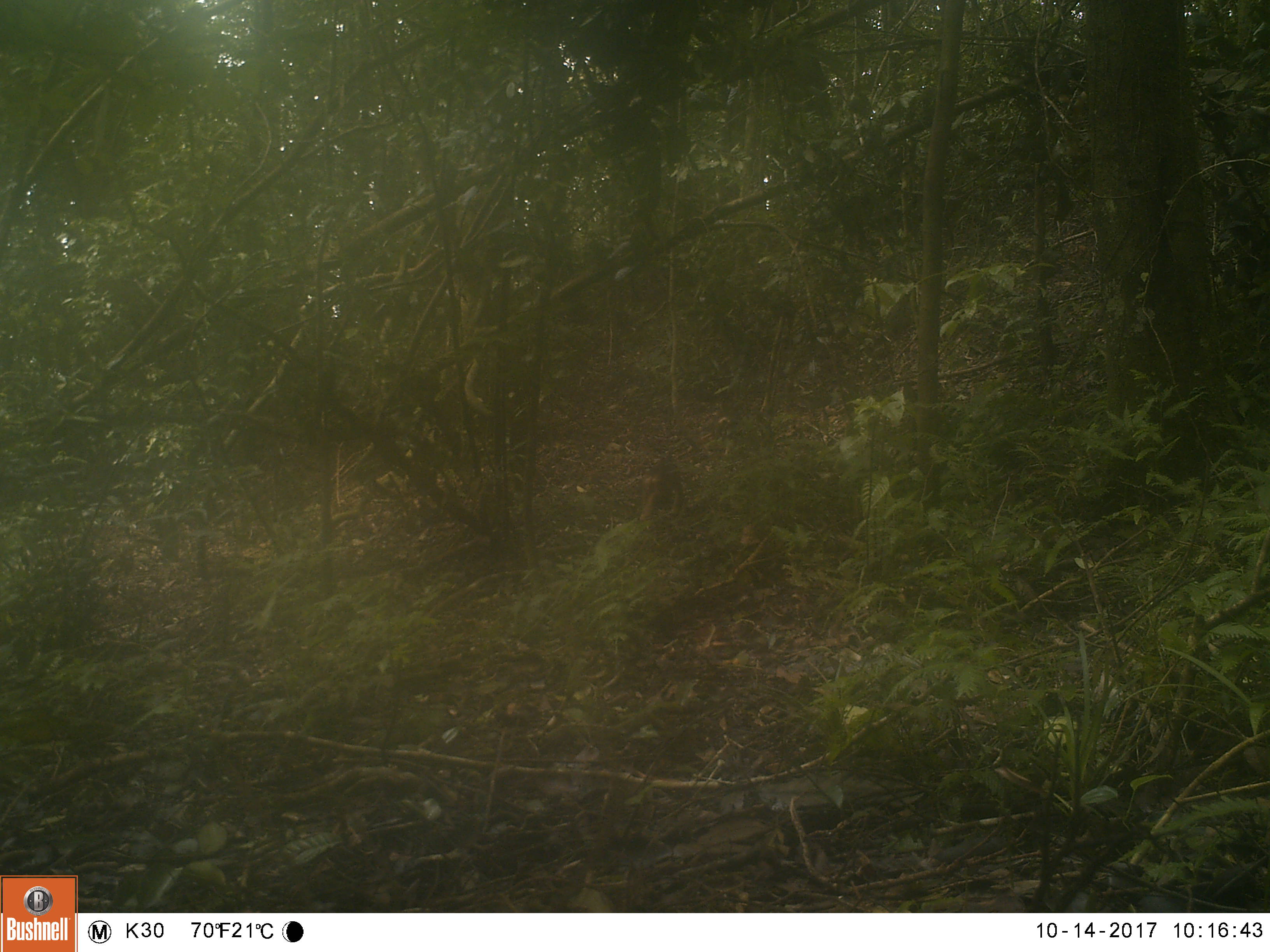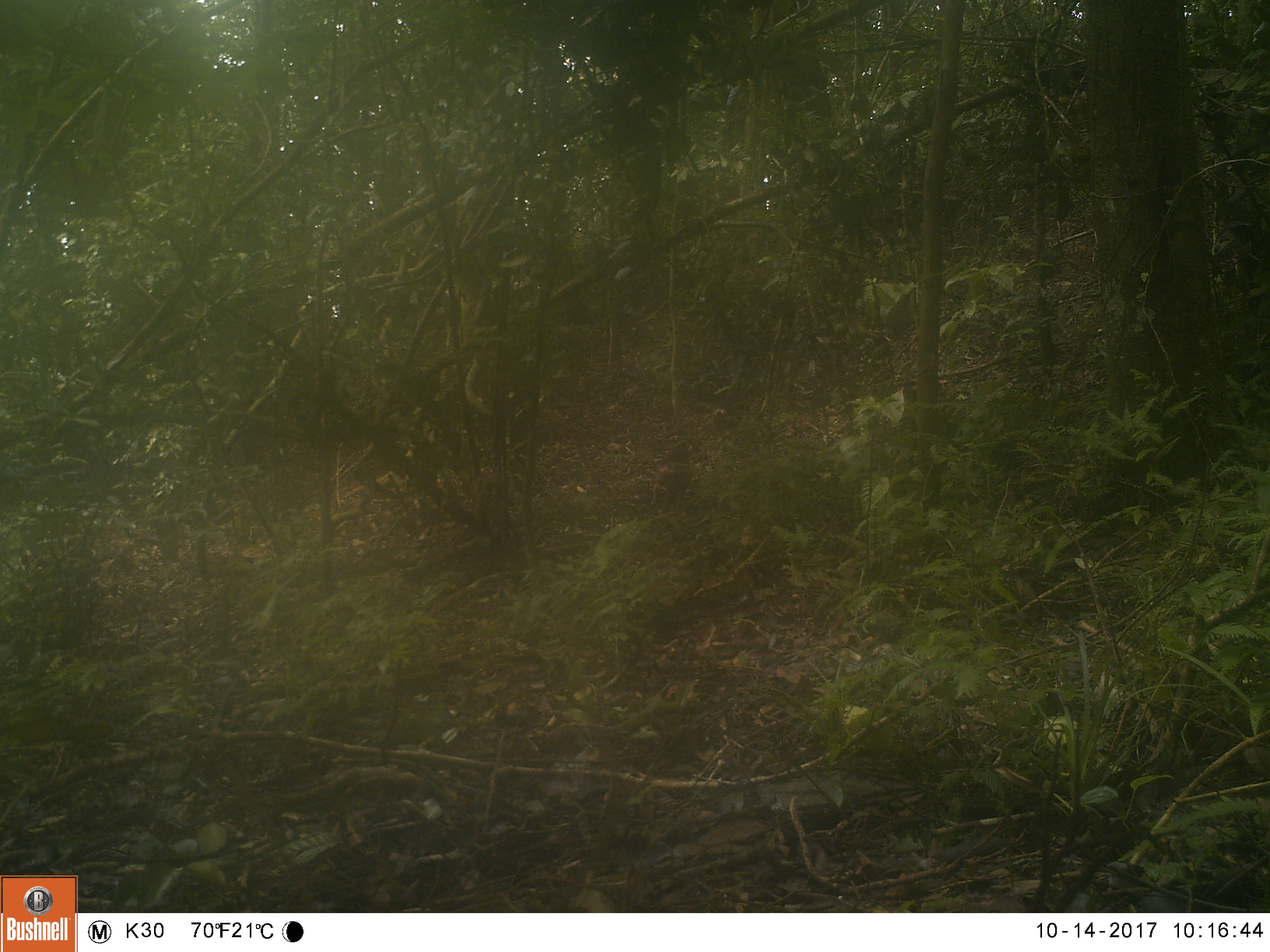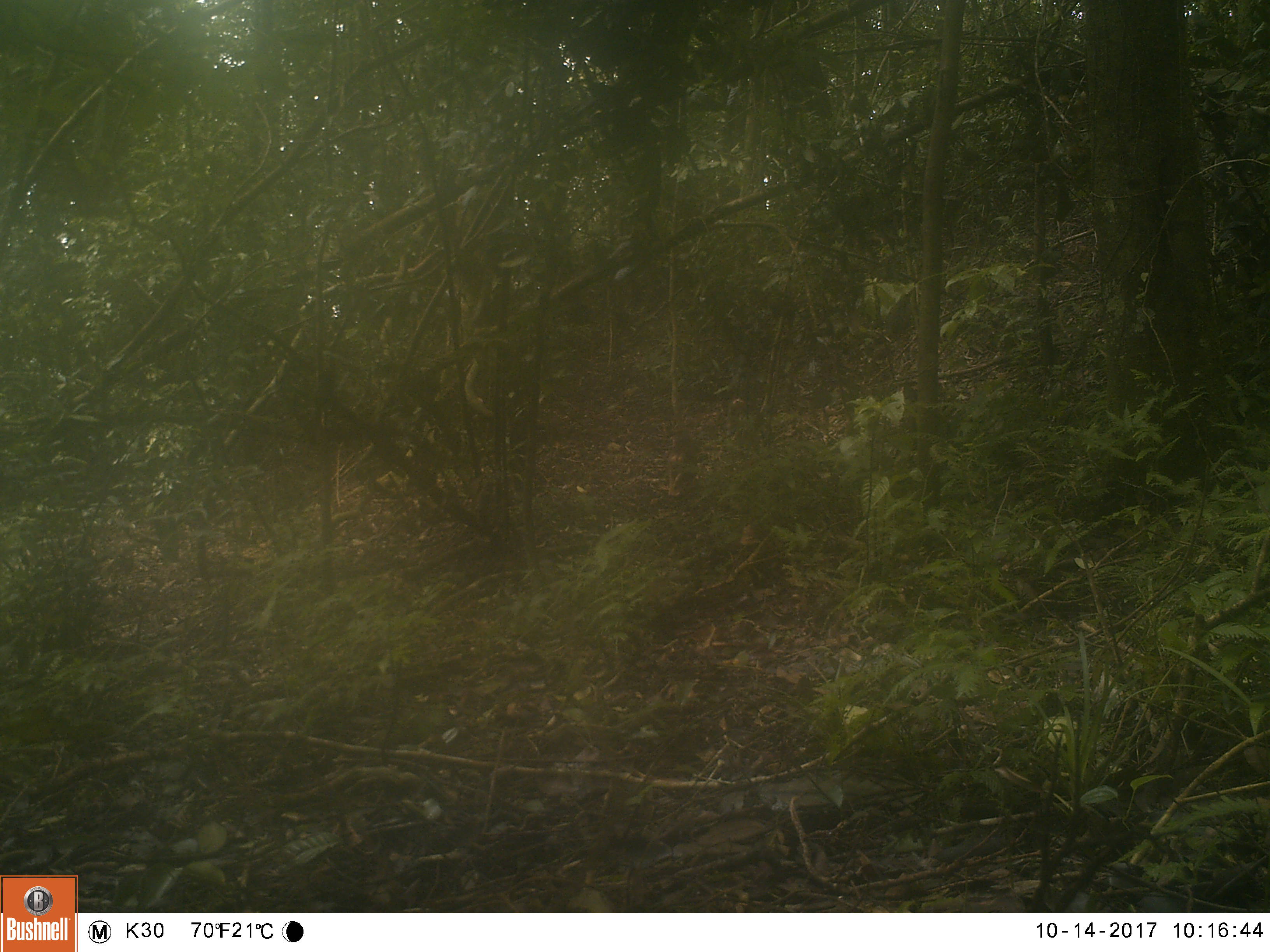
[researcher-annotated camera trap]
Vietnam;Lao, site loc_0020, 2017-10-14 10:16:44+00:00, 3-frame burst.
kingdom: Animalia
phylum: Chordata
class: Mammalia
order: Primates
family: Cercopithecidae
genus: Macaca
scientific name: Macaca nemestrina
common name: pig-tailed macaque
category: pig tailed macaque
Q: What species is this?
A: Pig tailed macaque (pig-tailed macaque) (Macaca nemestrina).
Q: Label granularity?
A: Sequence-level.